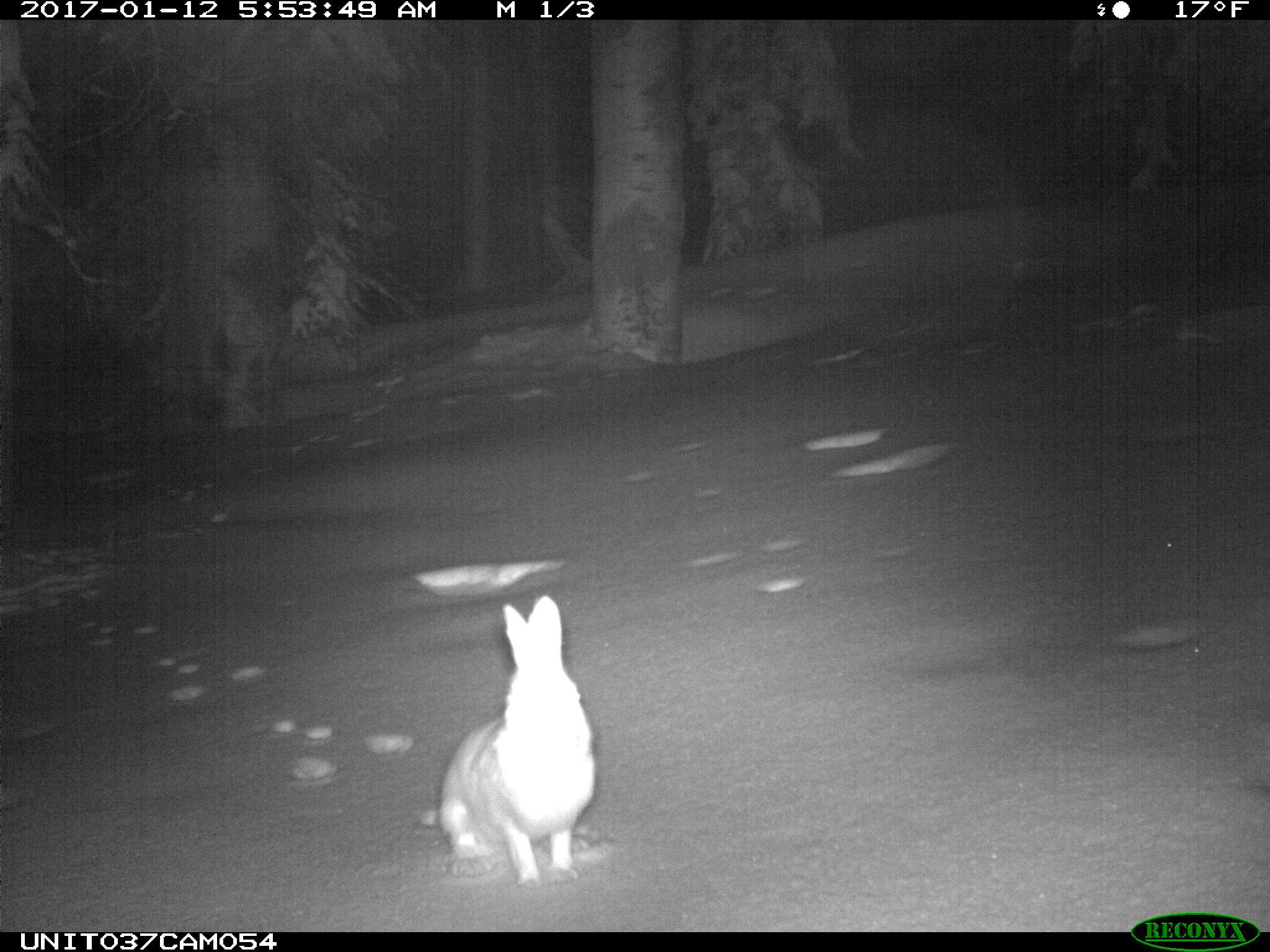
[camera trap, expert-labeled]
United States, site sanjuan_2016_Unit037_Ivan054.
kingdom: Animalia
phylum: Chordata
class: Mammalia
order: Lagomorpha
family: Leporidae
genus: Lepus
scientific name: Lepus americanus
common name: snowshoe hare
Lepus americanus (snowshoe hare).